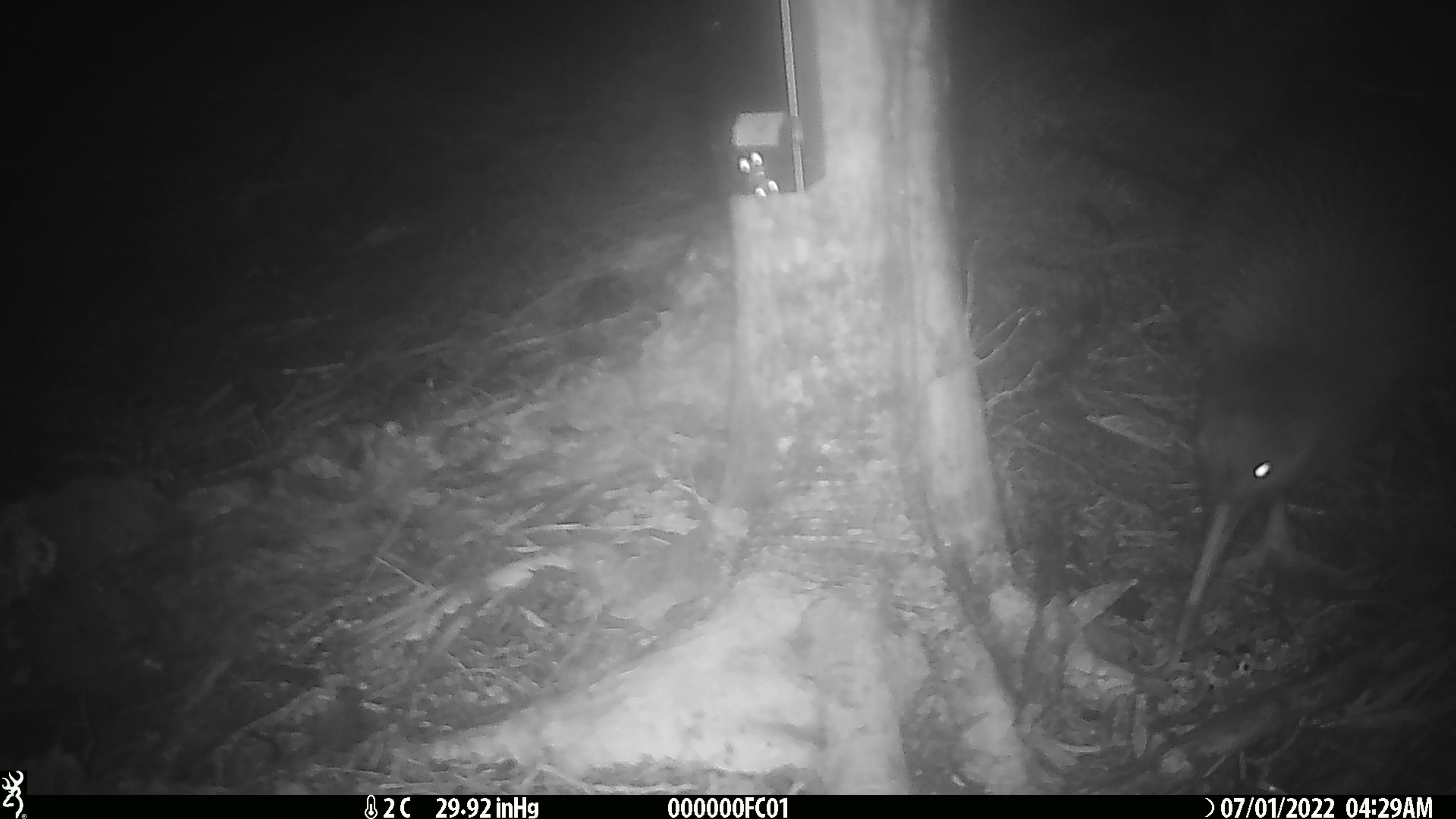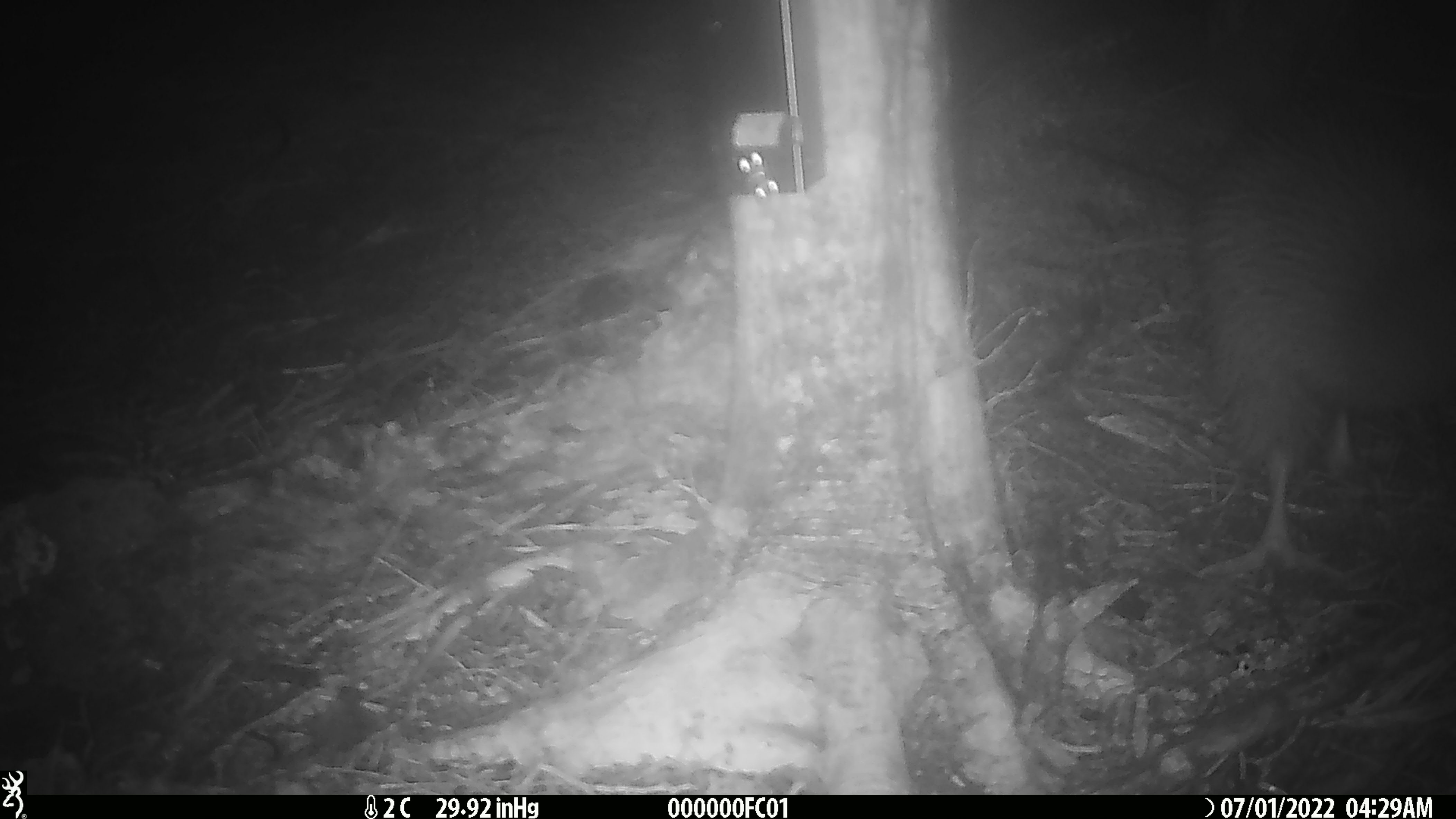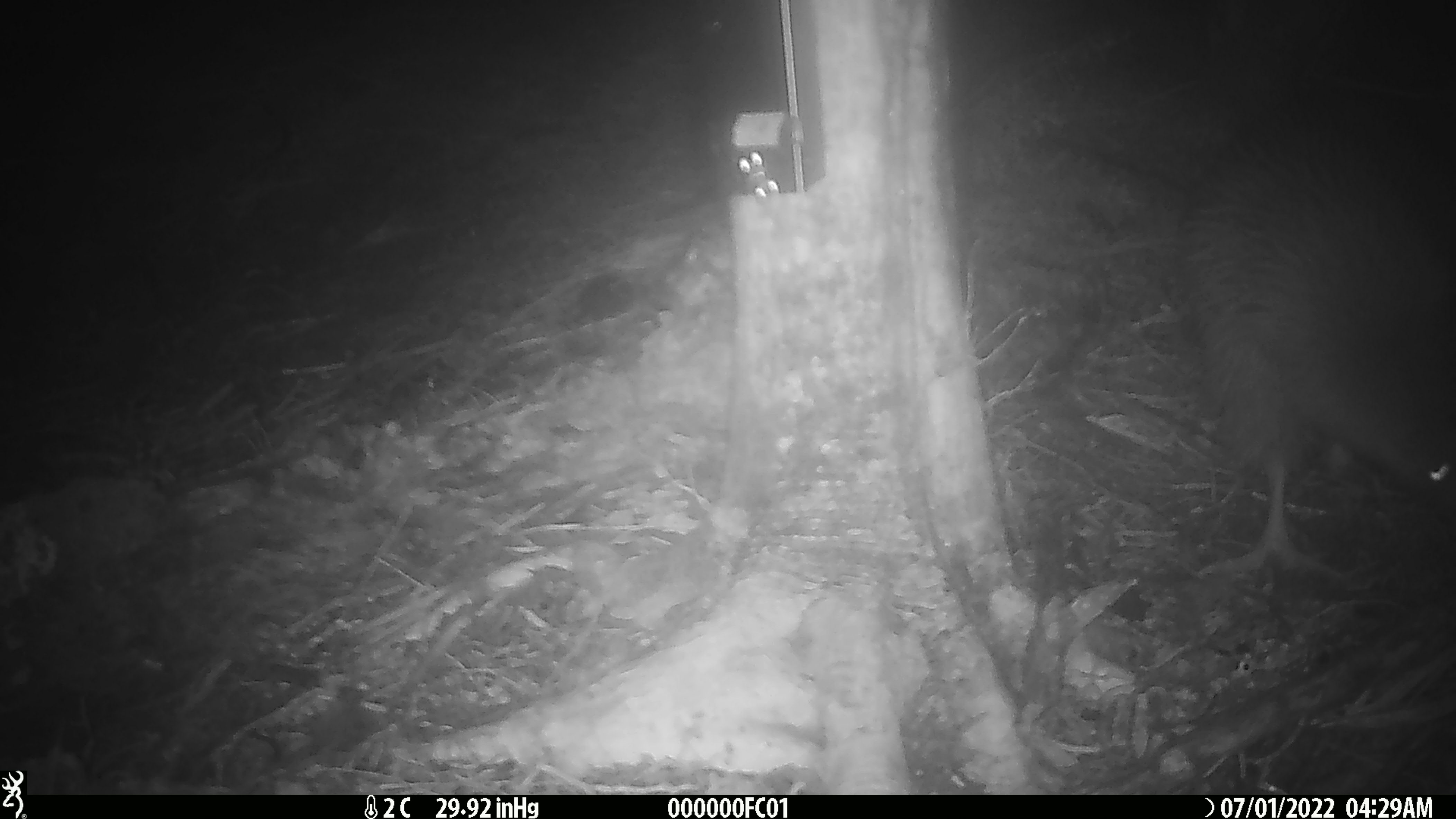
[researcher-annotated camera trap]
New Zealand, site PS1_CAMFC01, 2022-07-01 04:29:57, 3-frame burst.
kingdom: Animalia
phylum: Chordata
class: Aves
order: Apterygiformes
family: Apterygidae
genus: Apteryx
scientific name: Apteryx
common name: kiwi